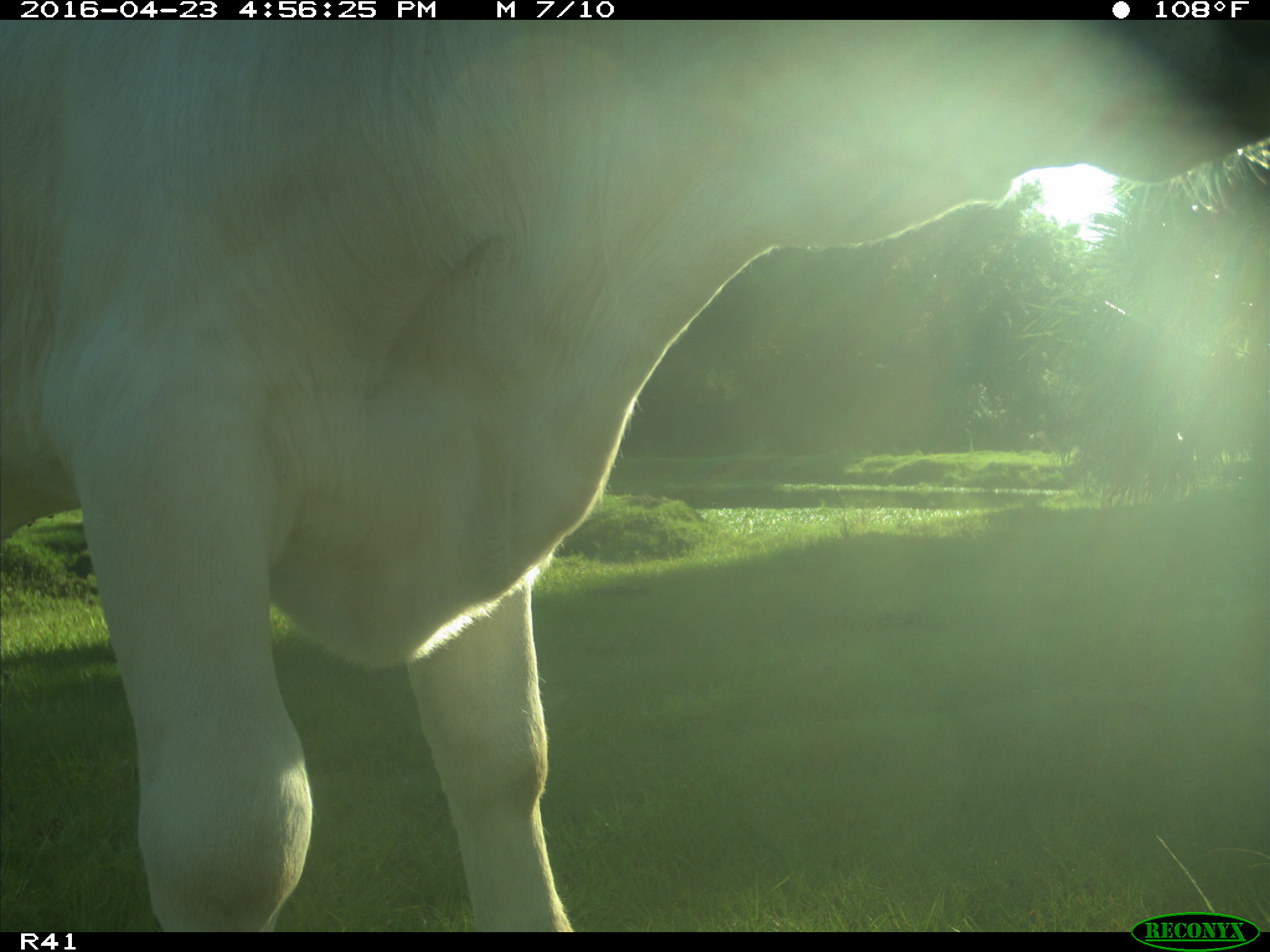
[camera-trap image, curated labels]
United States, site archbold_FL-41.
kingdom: Animalia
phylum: Chordata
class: Mammalia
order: Artiodactyla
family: Bovidae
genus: Bos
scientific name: Bos taurus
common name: domestic cow